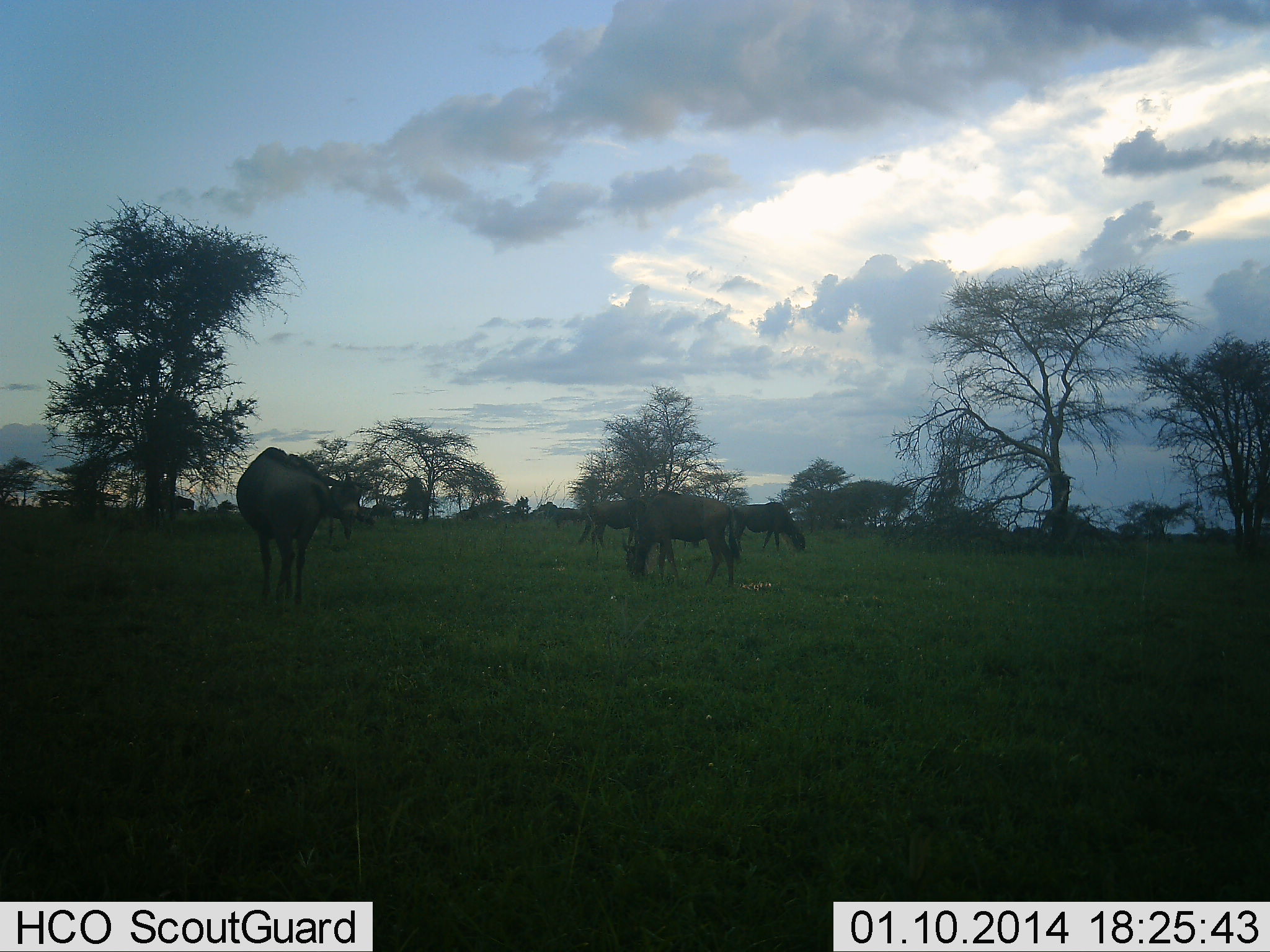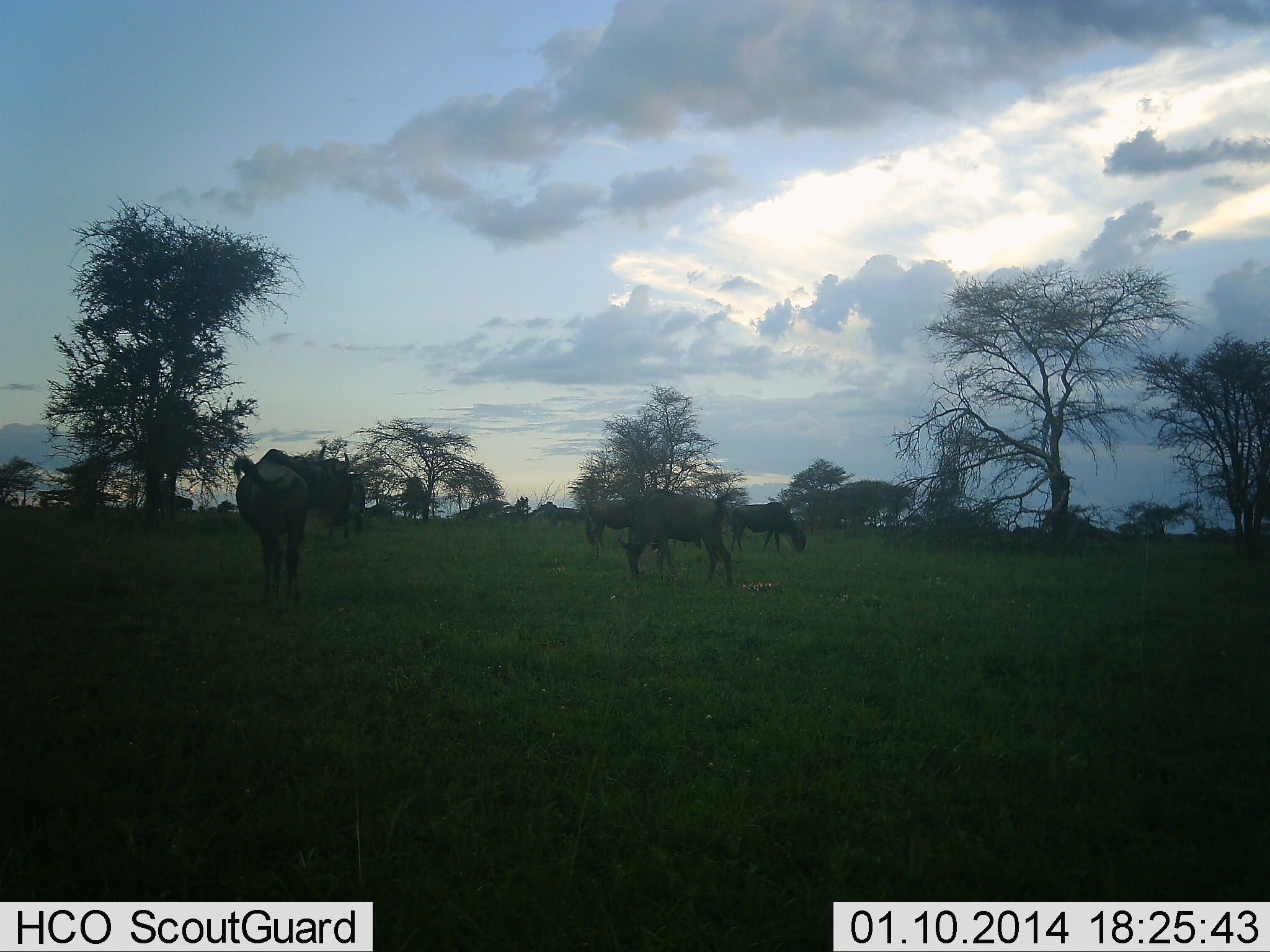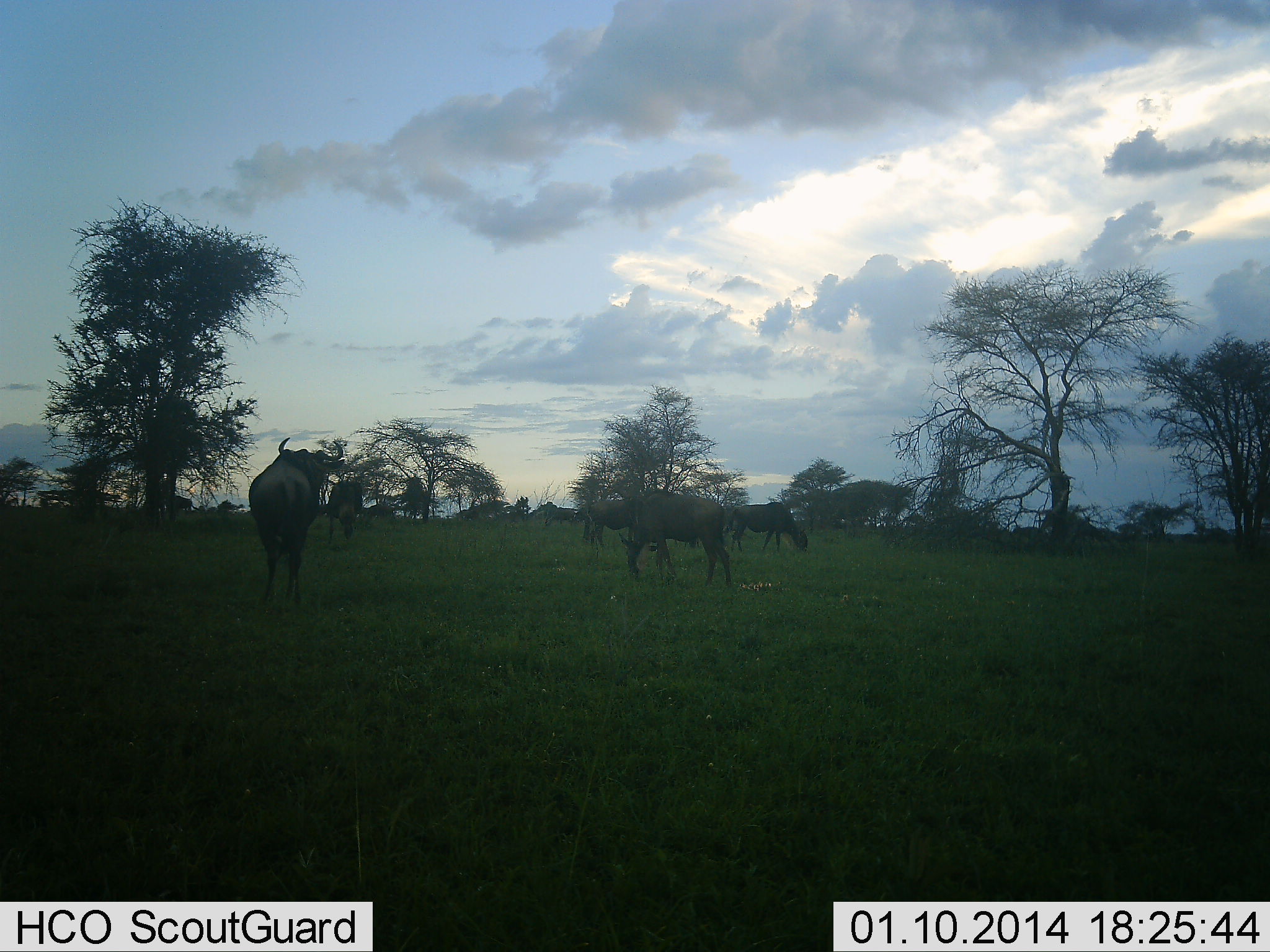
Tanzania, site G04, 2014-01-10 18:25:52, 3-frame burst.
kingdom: Animalia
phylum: Chordata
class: Mammalia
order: Artiodactyla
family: Bovidae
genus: Connochaetes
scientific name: Connochaetes taurinus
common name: blue wildebeest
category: wildebeest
Wildebeest (blue wildebeest) (Connochaetes taurinus), count 5. Behavior (volunteer vote fractions): standing 18%, resting 0%, moving 9%, interacting 0%. Young present (vote fraction): 0%. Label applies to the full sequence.